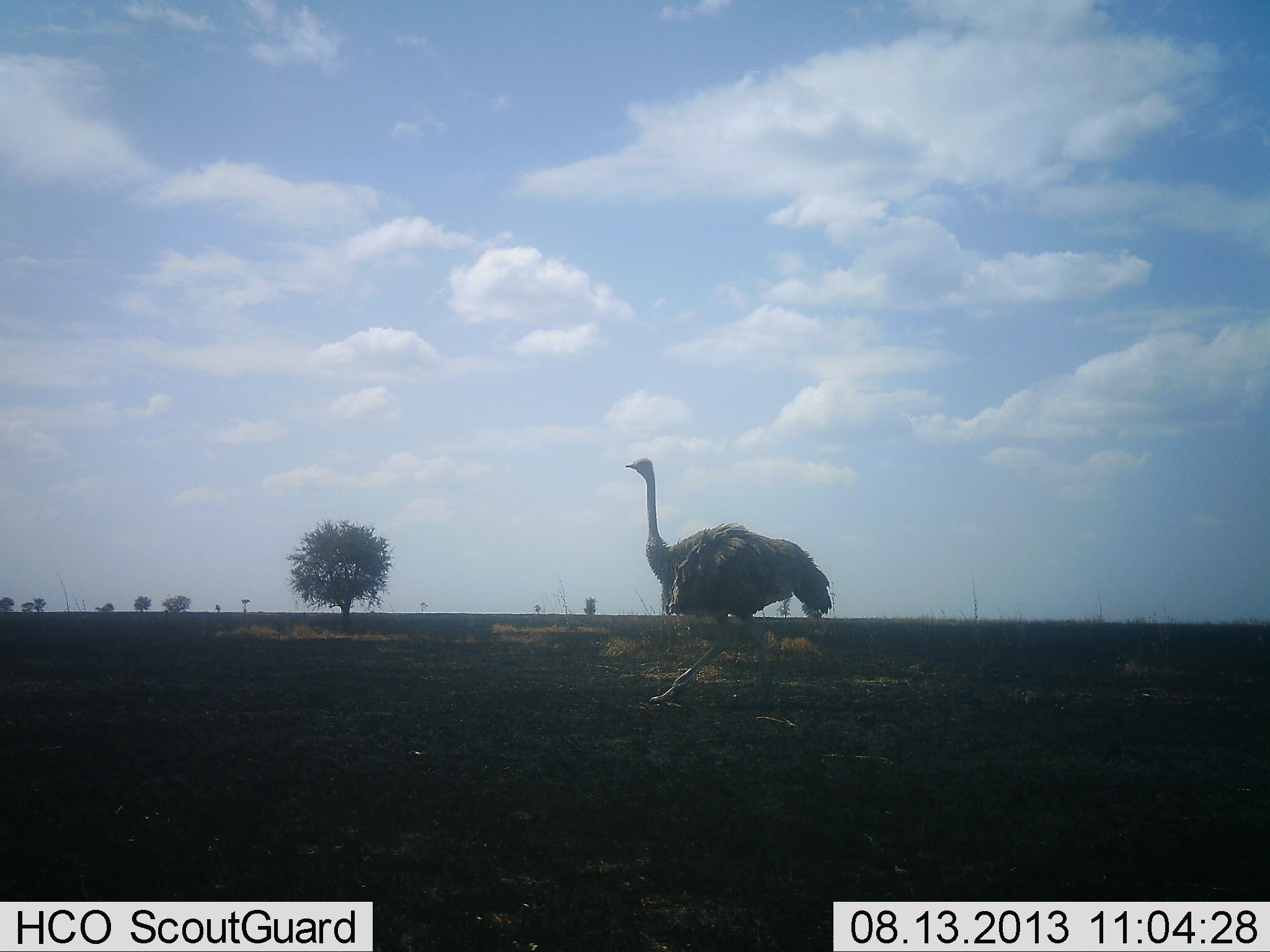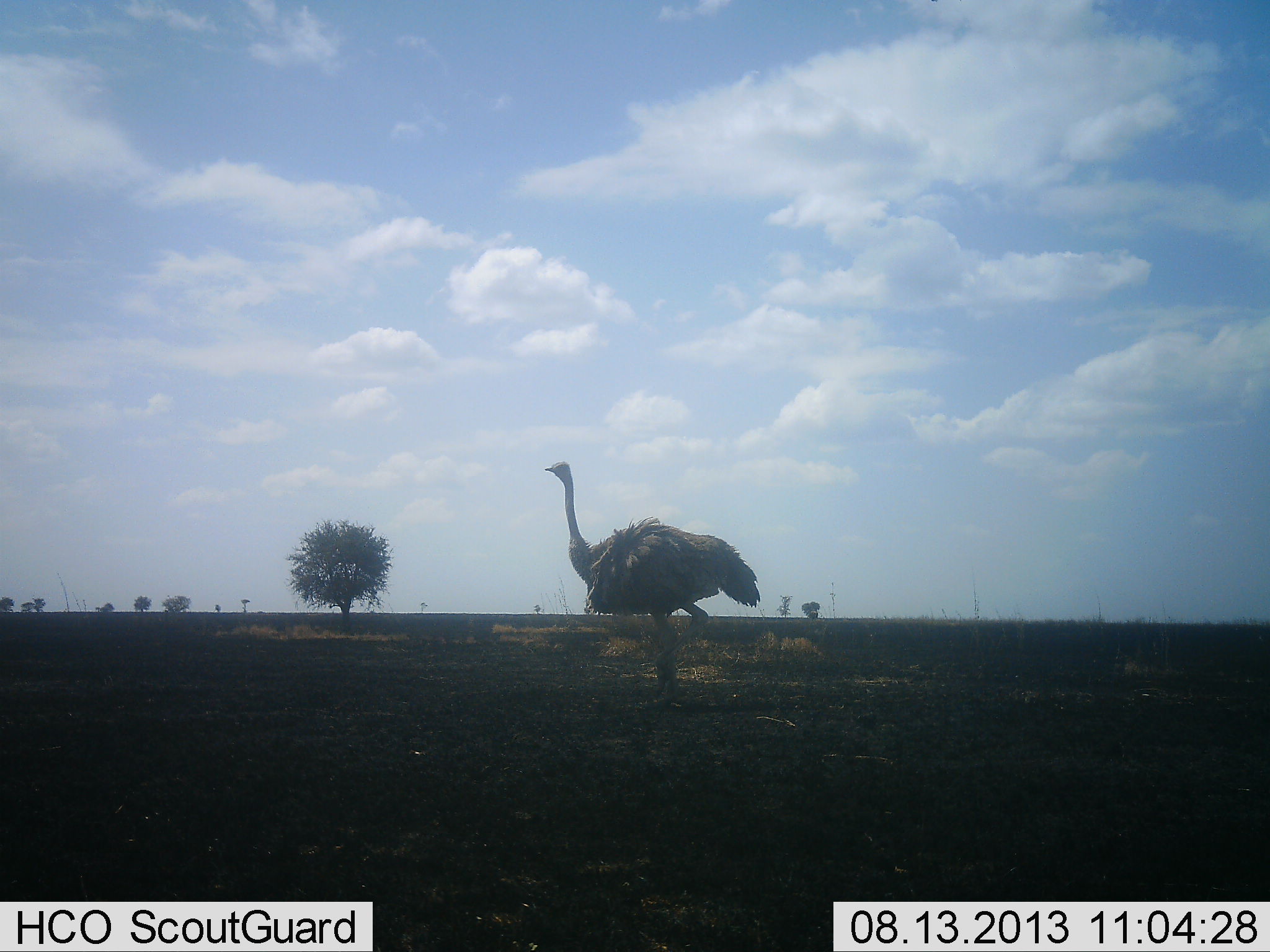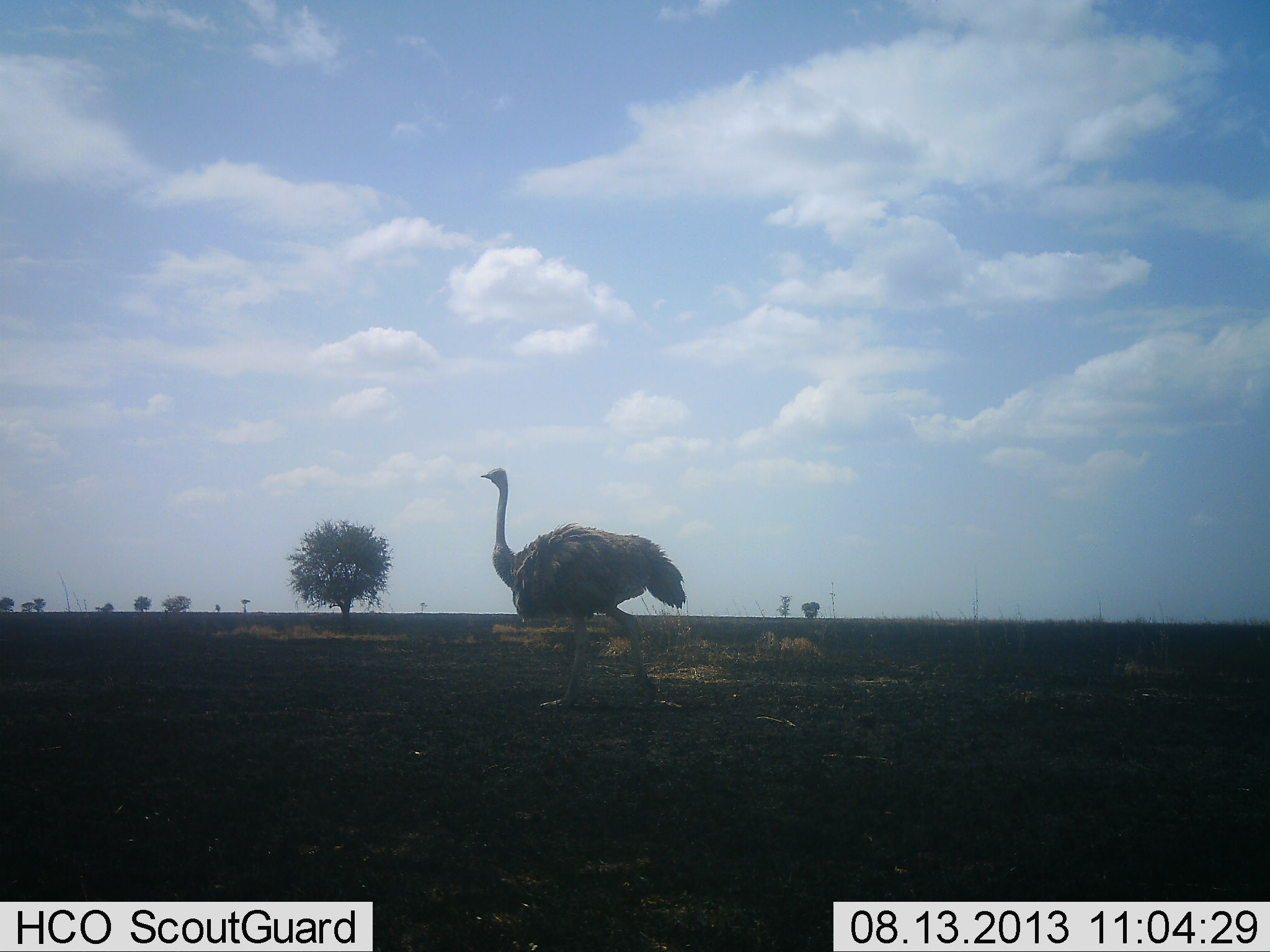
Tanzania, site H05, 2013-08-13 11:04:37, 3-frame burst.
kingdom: Animalia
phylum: Chordata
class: Aves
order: Struthioniformes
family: Struthionidae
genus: Struthio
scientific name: Struthio camelus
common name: ostrich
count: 1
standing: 10%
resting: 0%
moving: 90%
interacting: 0%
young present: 0%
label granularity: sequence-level